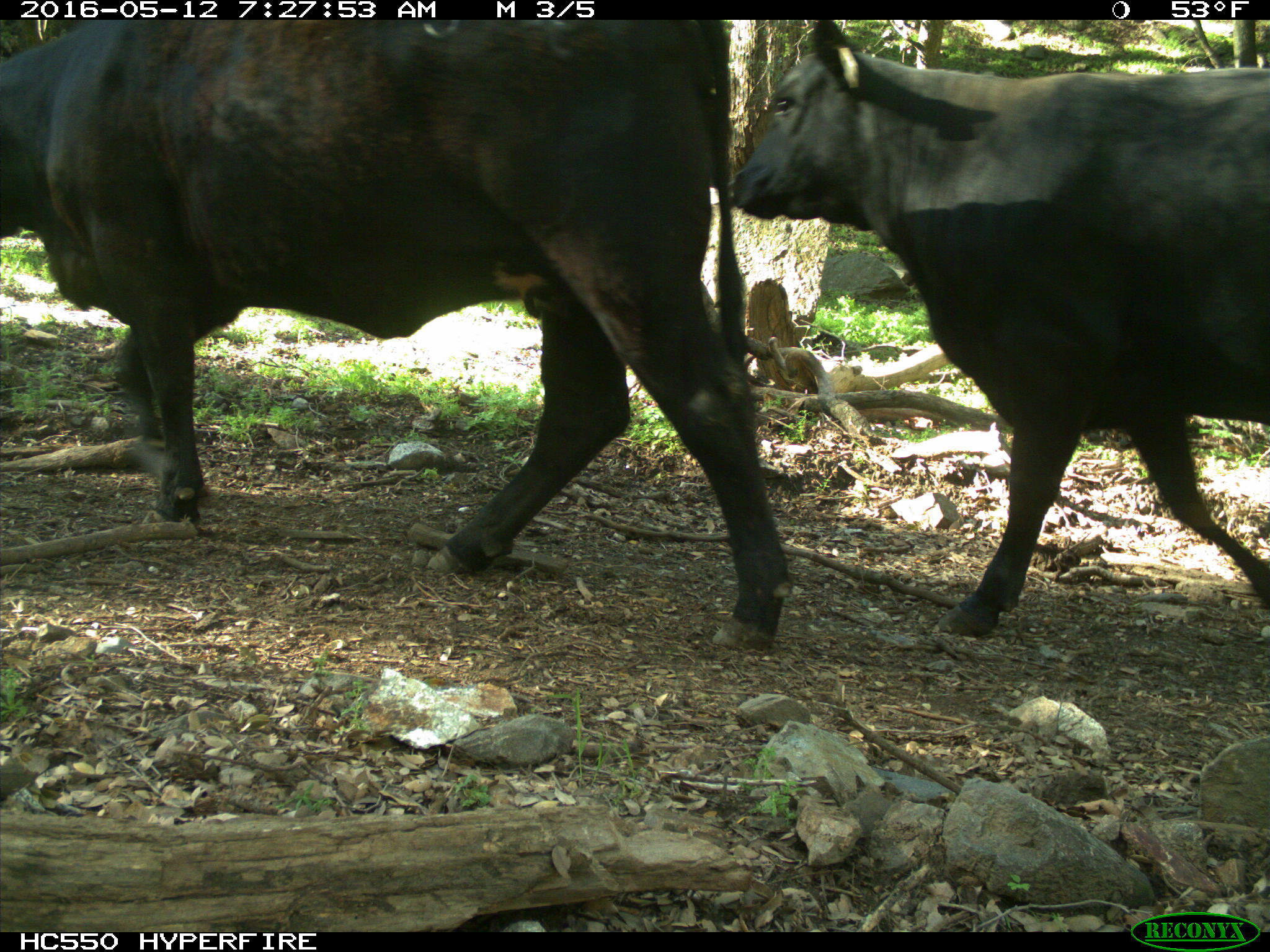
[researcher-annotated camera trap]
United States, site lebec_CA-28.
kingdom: Animalia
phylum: Chordata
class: Mammalia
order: Artiodactyla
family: Bovidae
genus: Bos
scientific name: Bos taurus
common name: domestic cow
Bos taurus (domestic cow).